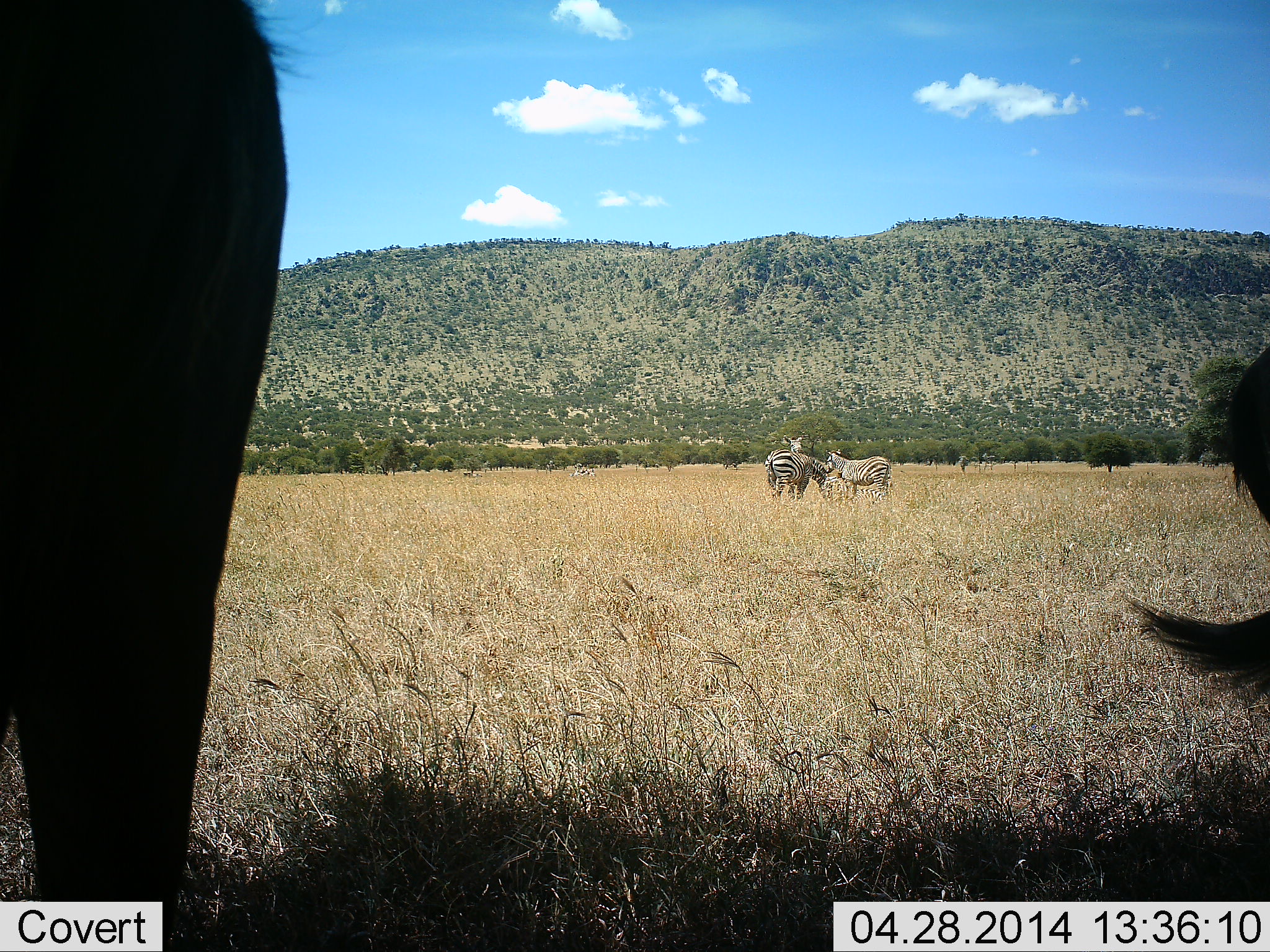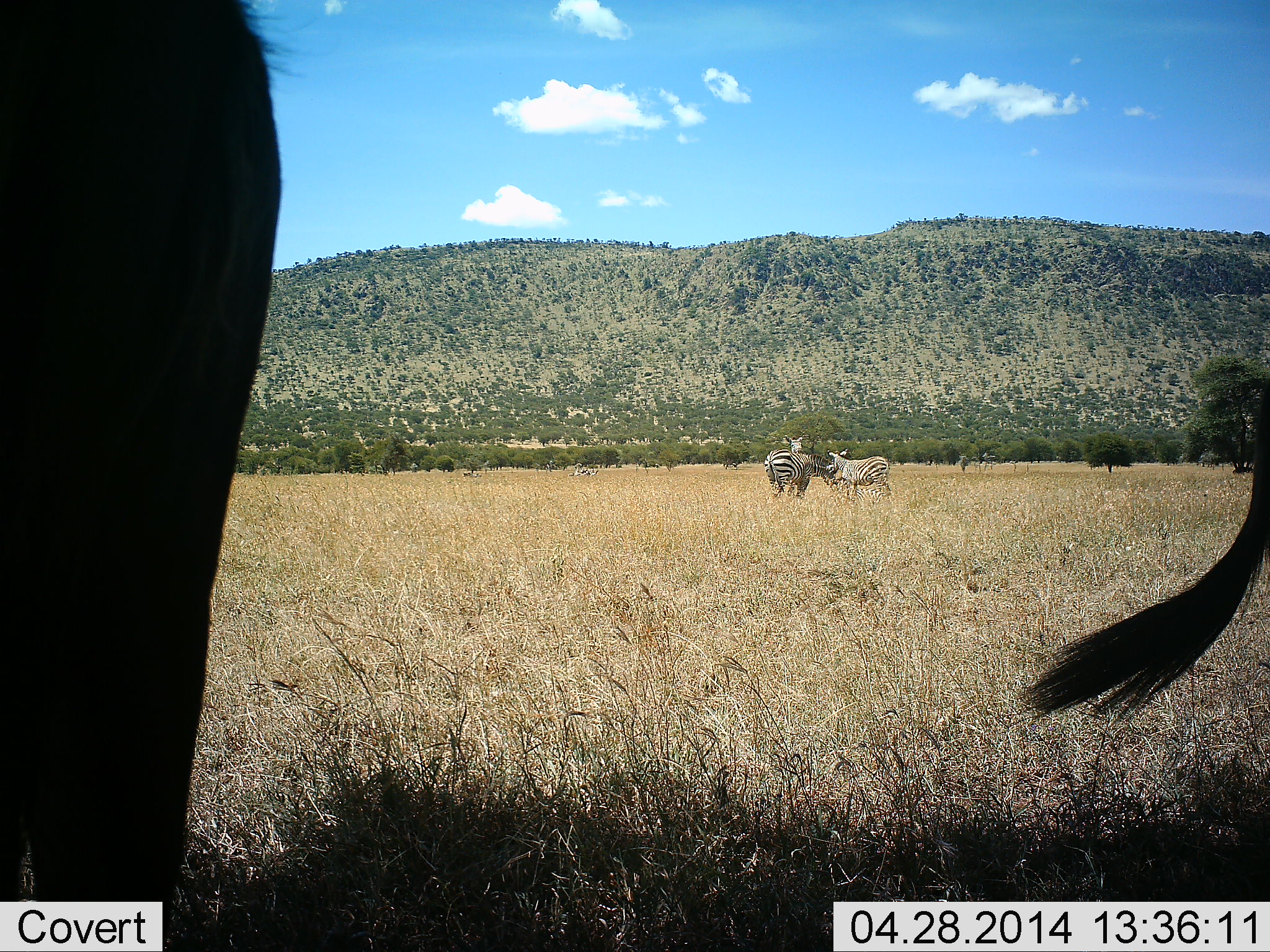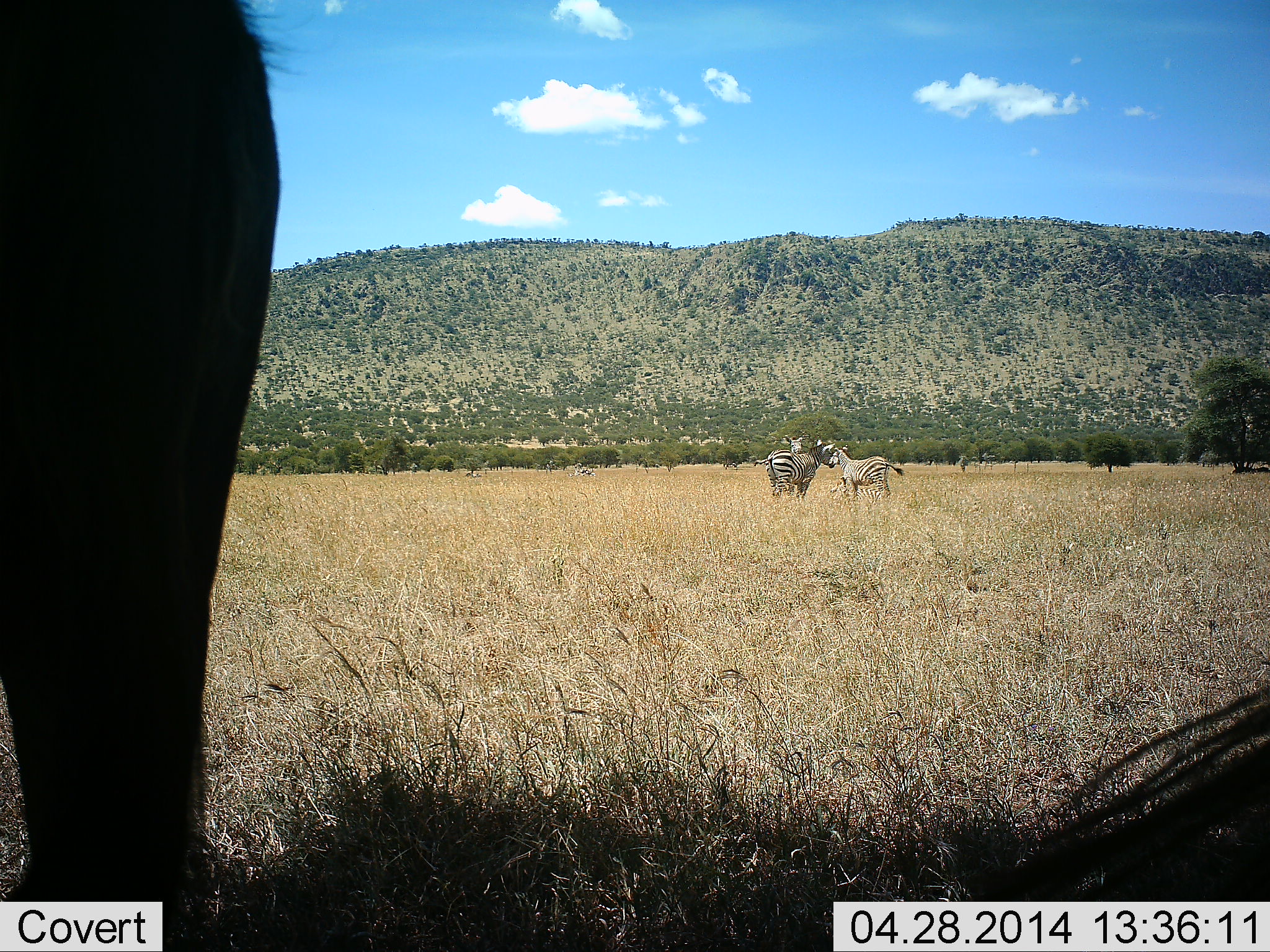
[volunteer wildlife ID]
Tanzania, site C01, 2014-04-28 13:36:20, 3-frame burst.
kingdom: Animalia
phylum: Chordata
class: Mammalia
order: Perissodactyla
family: Equidae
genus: Equus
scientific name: Equus quagga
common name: plains zebra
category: zebra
Zebra (plains zebra) (Equus quagga), count 4. Behavior (volunteer vote fractions): standing 83%, resting 3%, moving 7%, interacting 13%. Young present (vote fraction): 0%. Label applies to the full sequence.